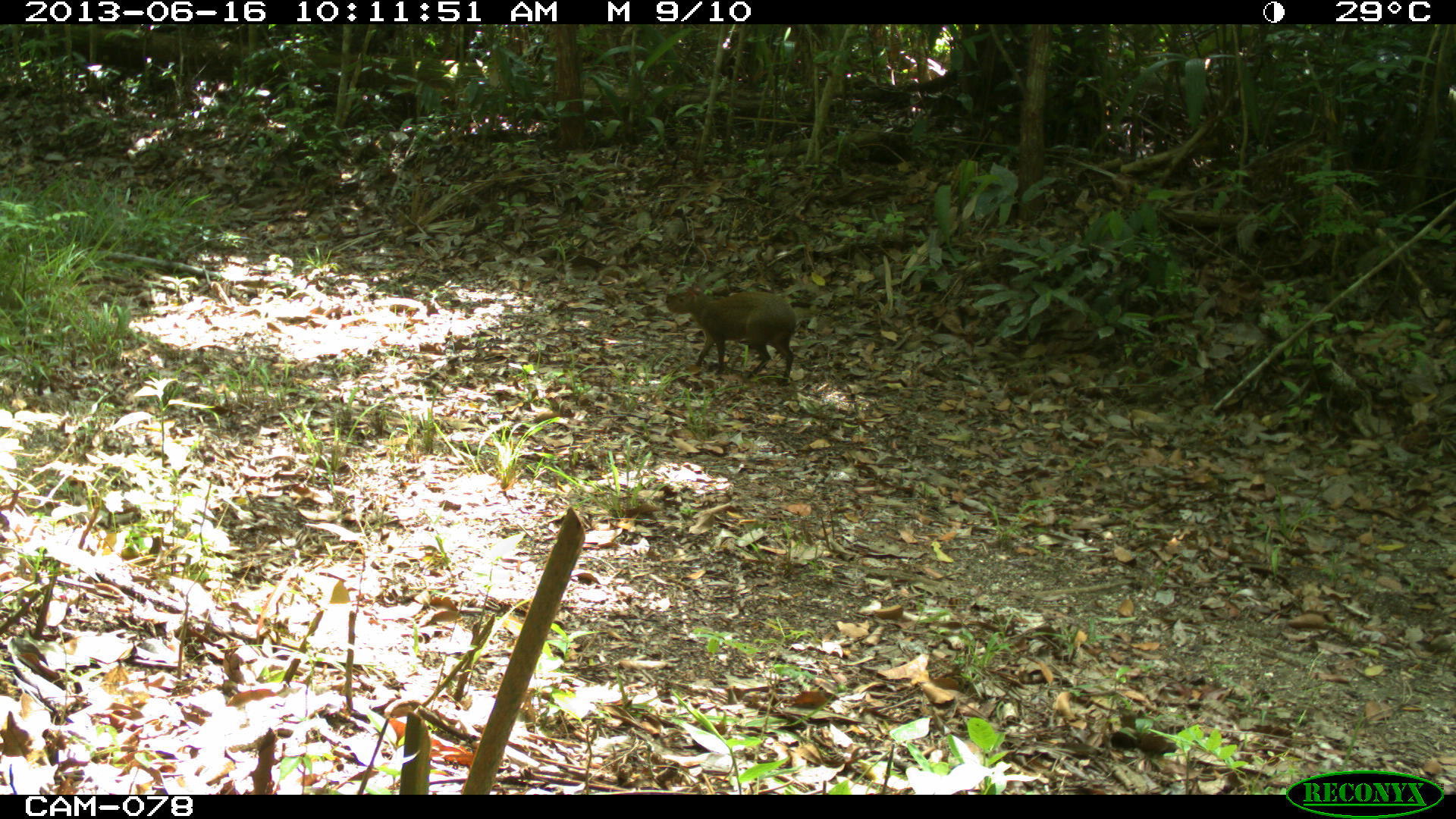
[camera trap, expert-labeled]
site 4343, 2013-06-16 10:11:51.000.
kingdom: Animalia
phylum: Chordata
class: Mammalia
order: Rodentia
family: Dasyproctidae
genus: Dasyprocta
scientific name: Dasyprocta punctata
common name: central american agouti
Dasyprocta punctata (central american agouti), count 1.